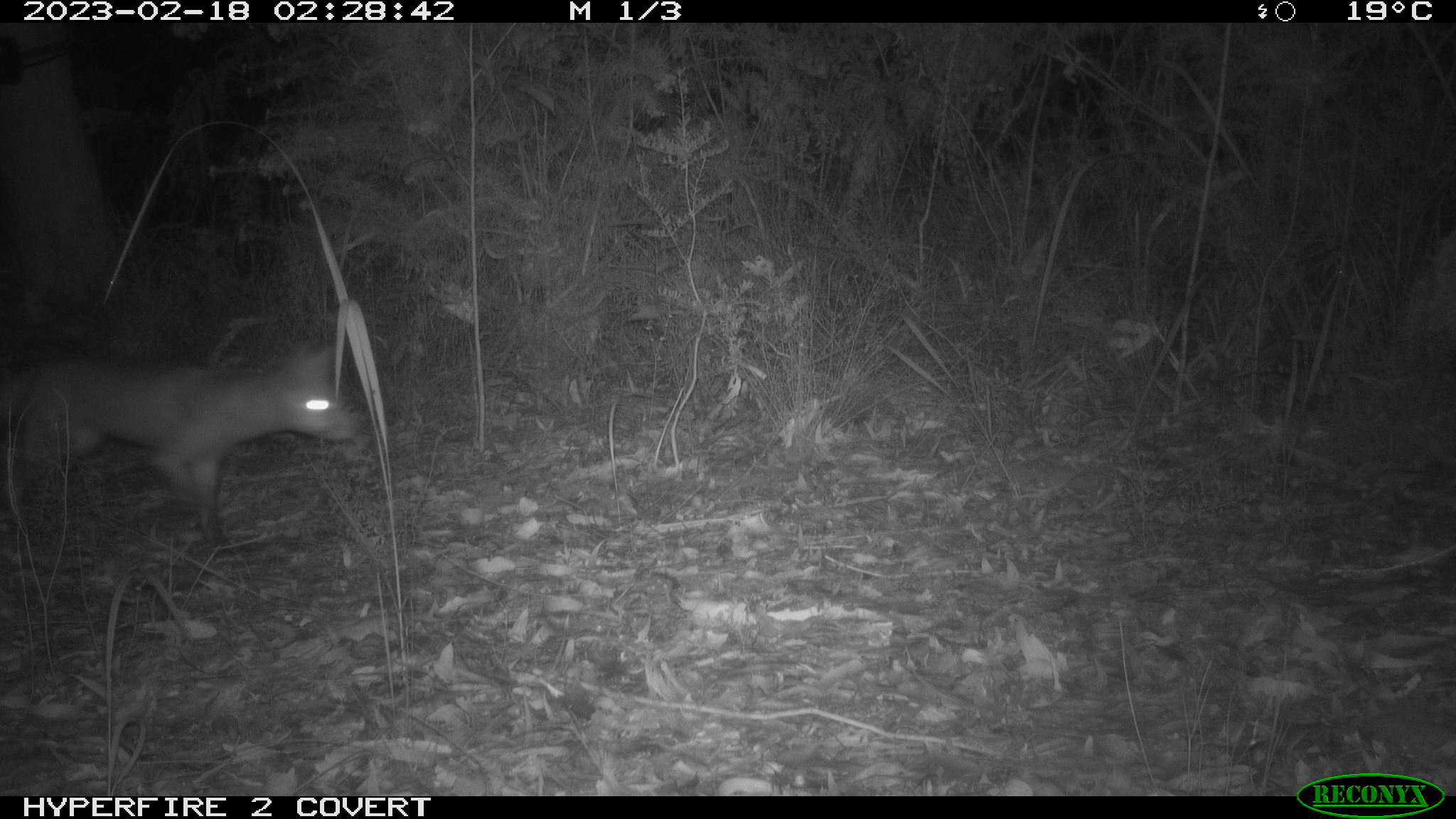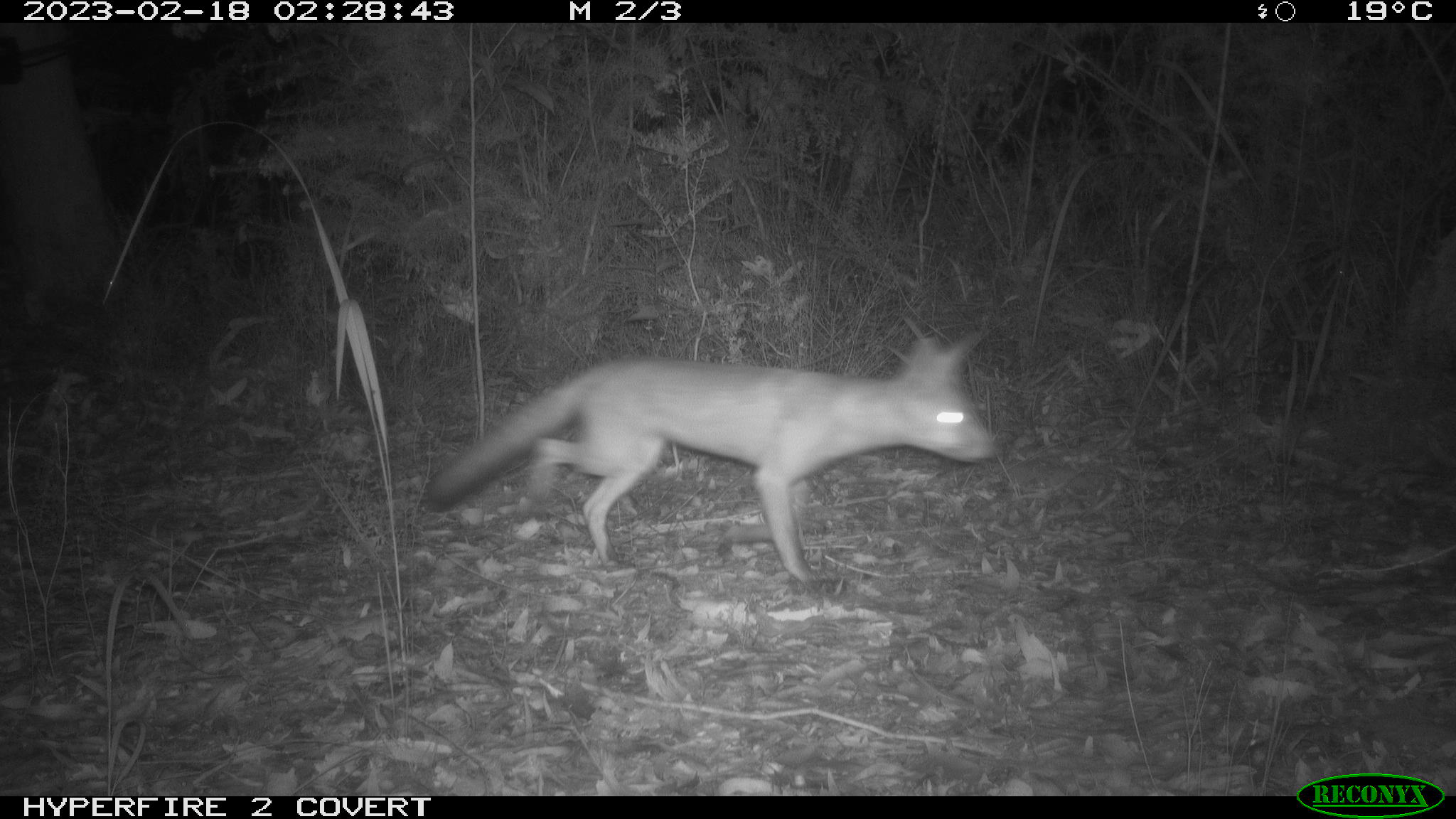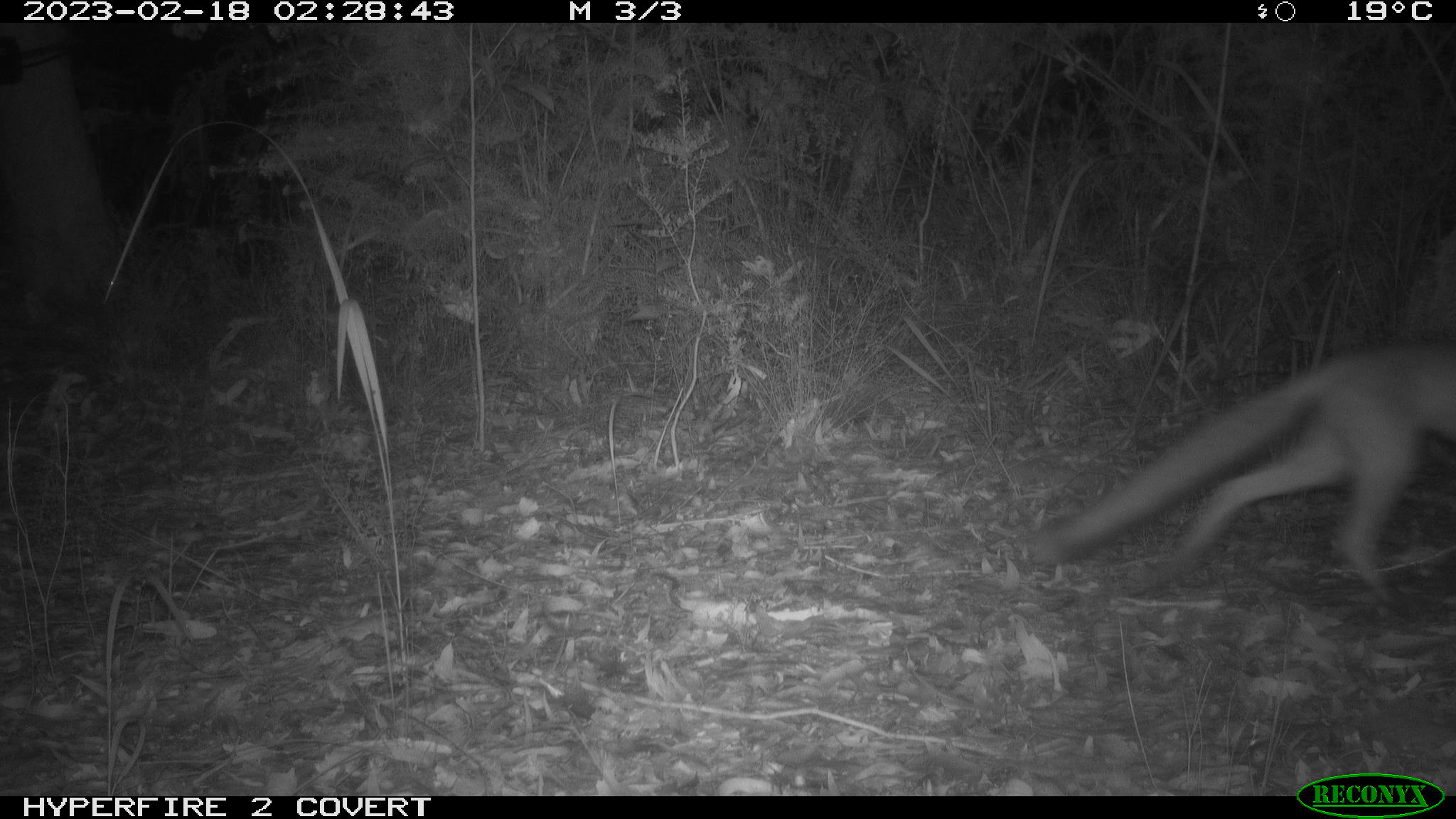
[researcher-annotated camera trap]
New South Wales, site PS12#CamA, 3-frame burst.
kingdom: Animalia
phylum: Chordata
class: Mammalia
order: Carnivora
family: Canidae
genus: Vulpes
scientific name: Vulpes vulpes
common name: red fox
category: fox